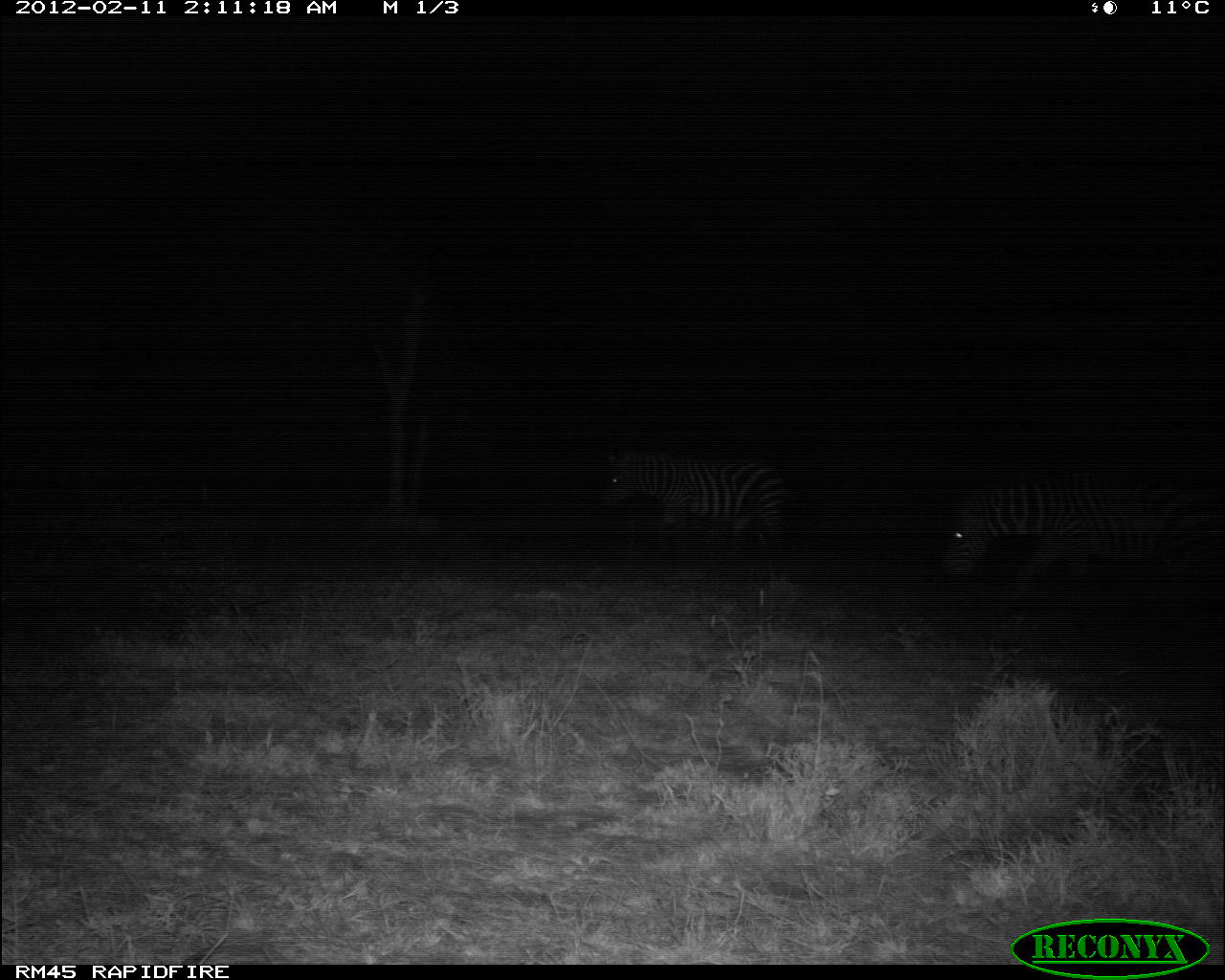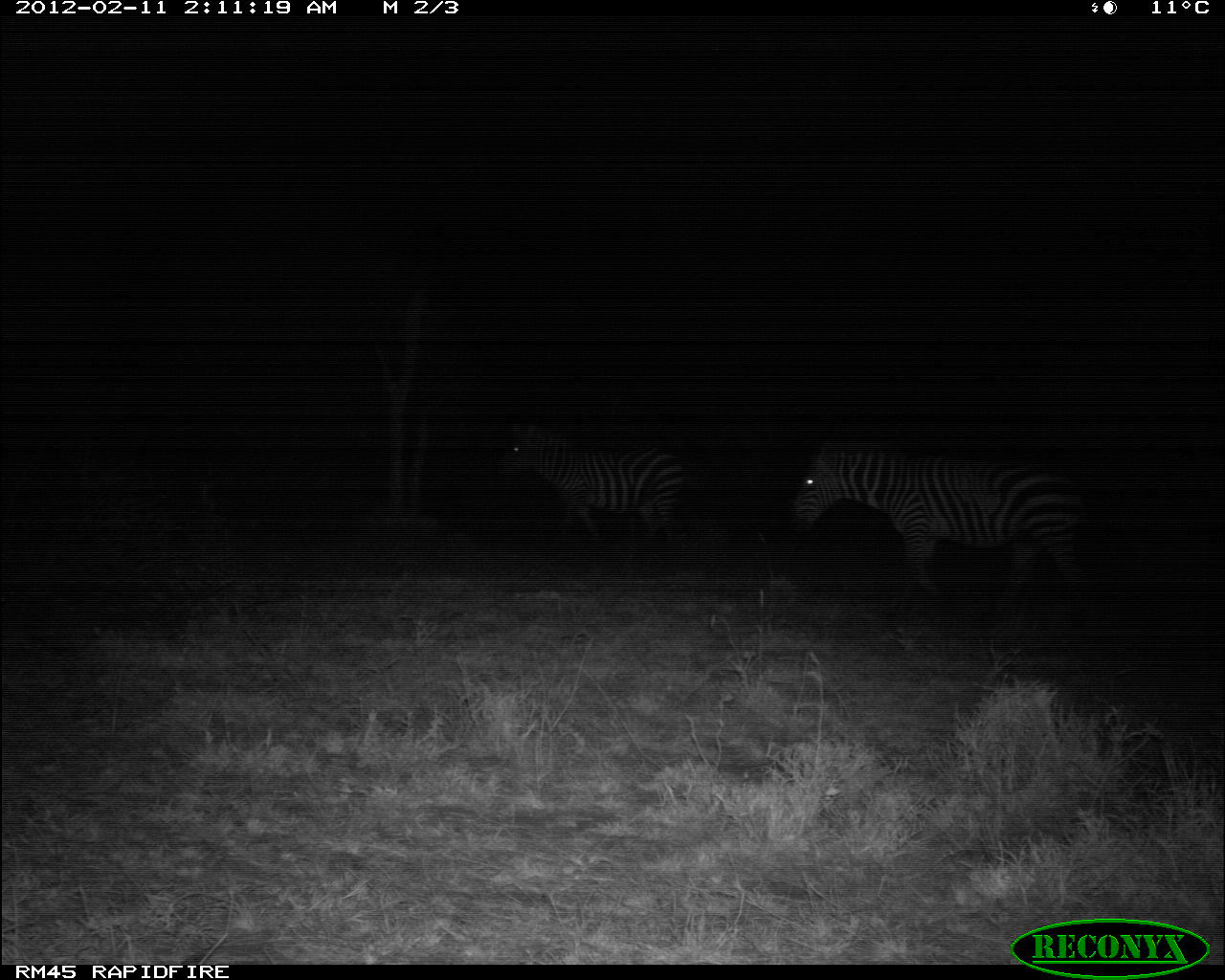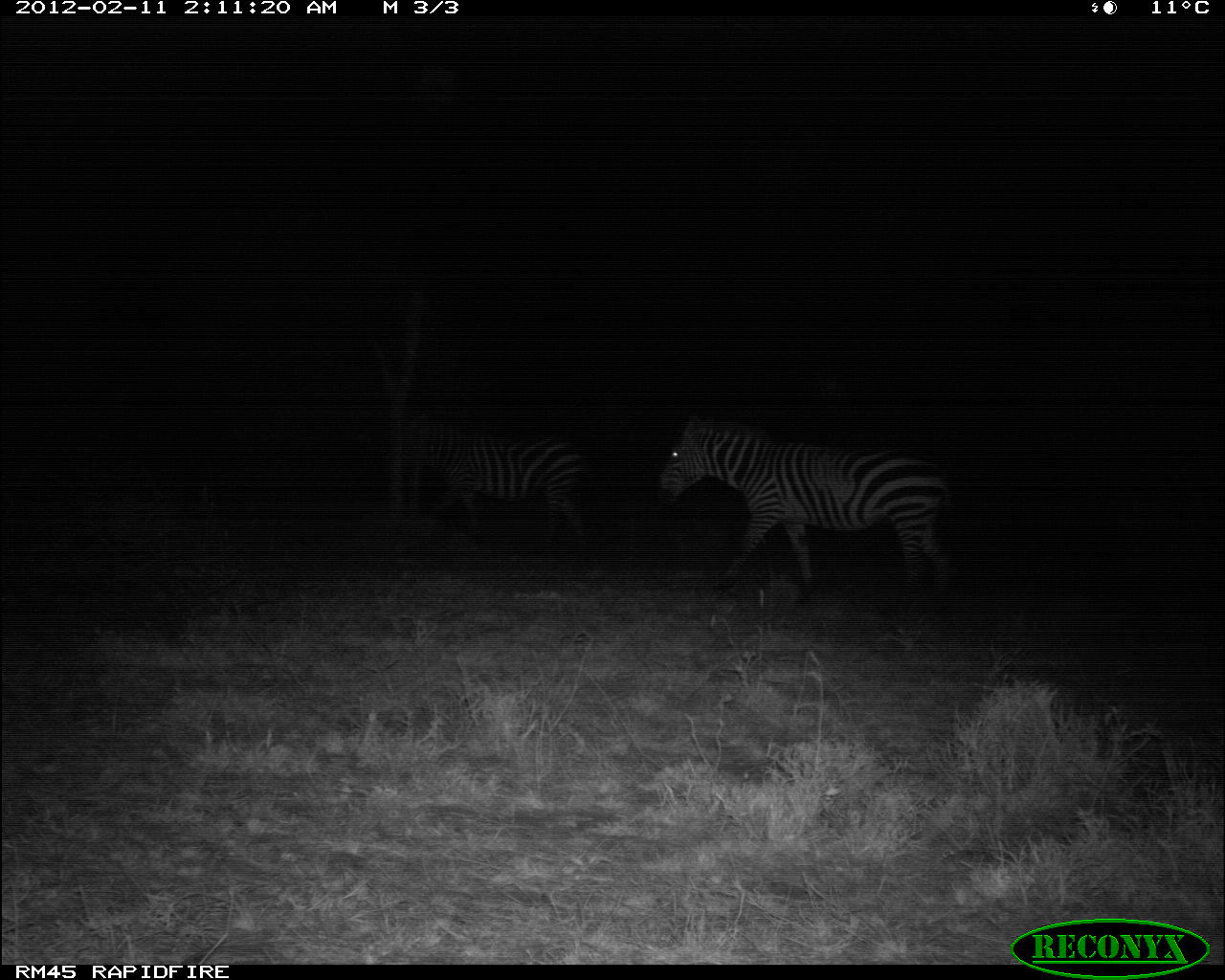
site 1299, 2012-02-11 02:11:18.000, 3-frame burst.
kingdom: Animalia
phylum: Chordata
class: Mammalia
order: Perissodactyla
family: Equidae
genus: Equus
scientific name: Equus quagga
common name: plains zebra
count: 2